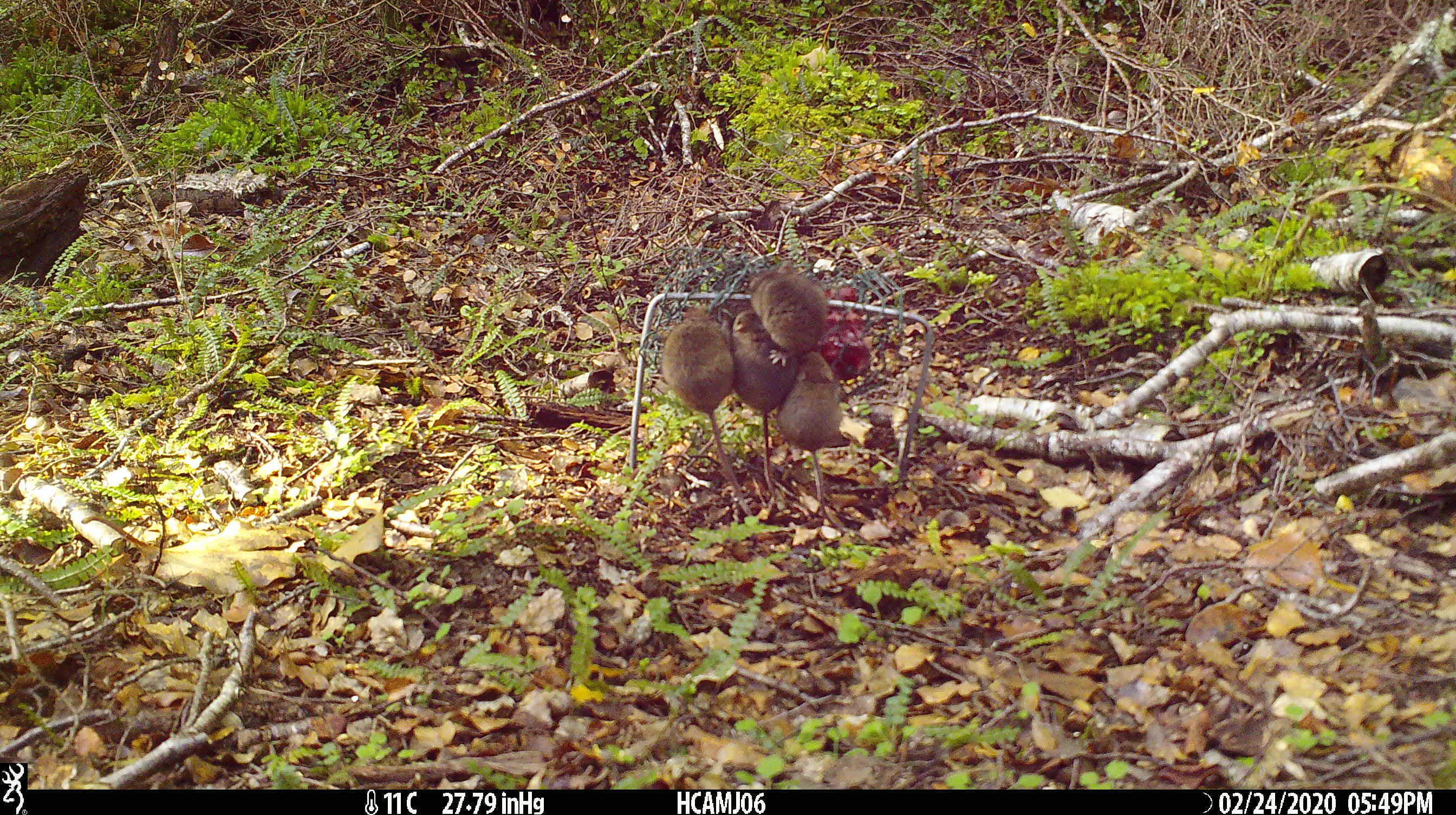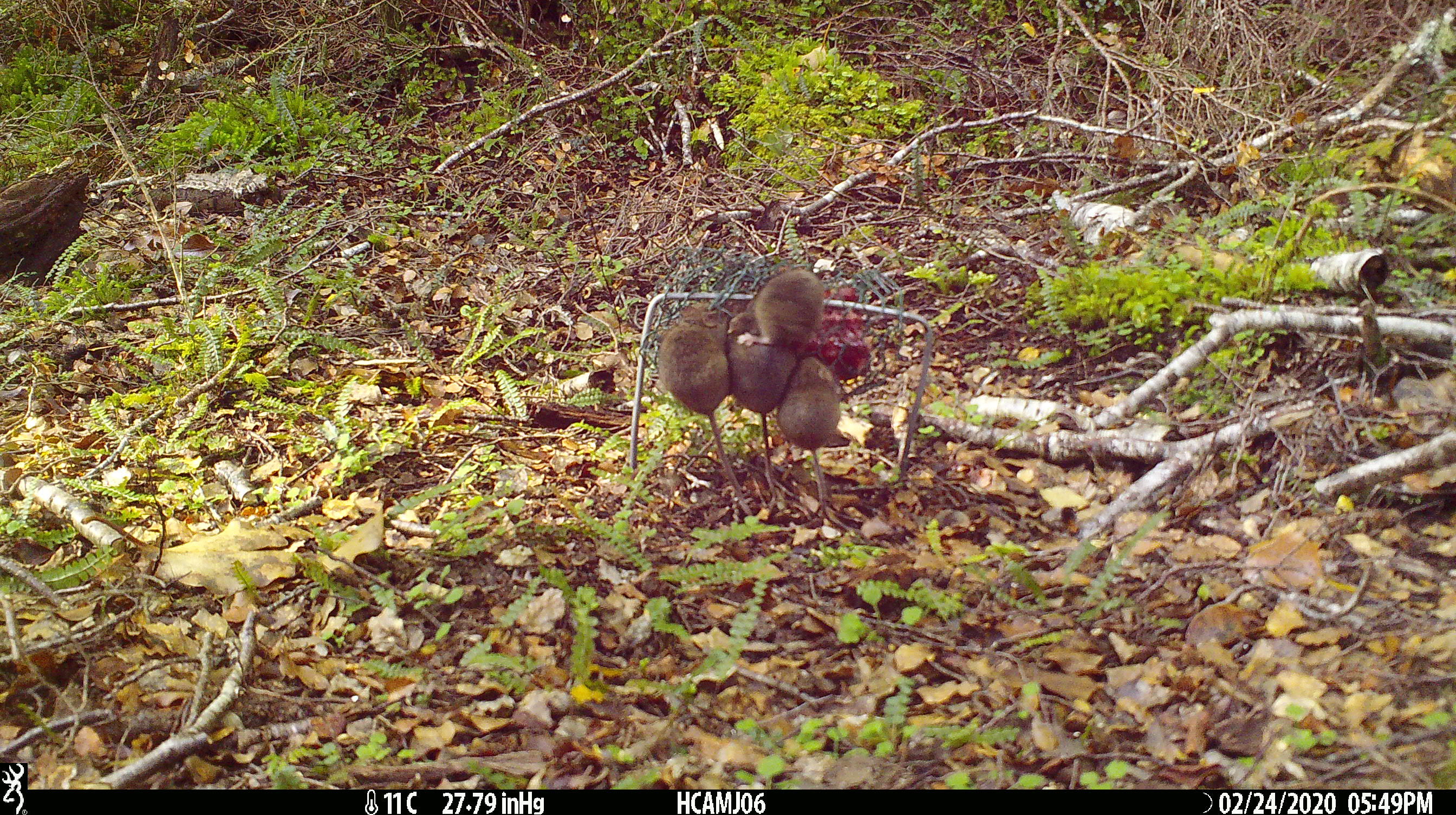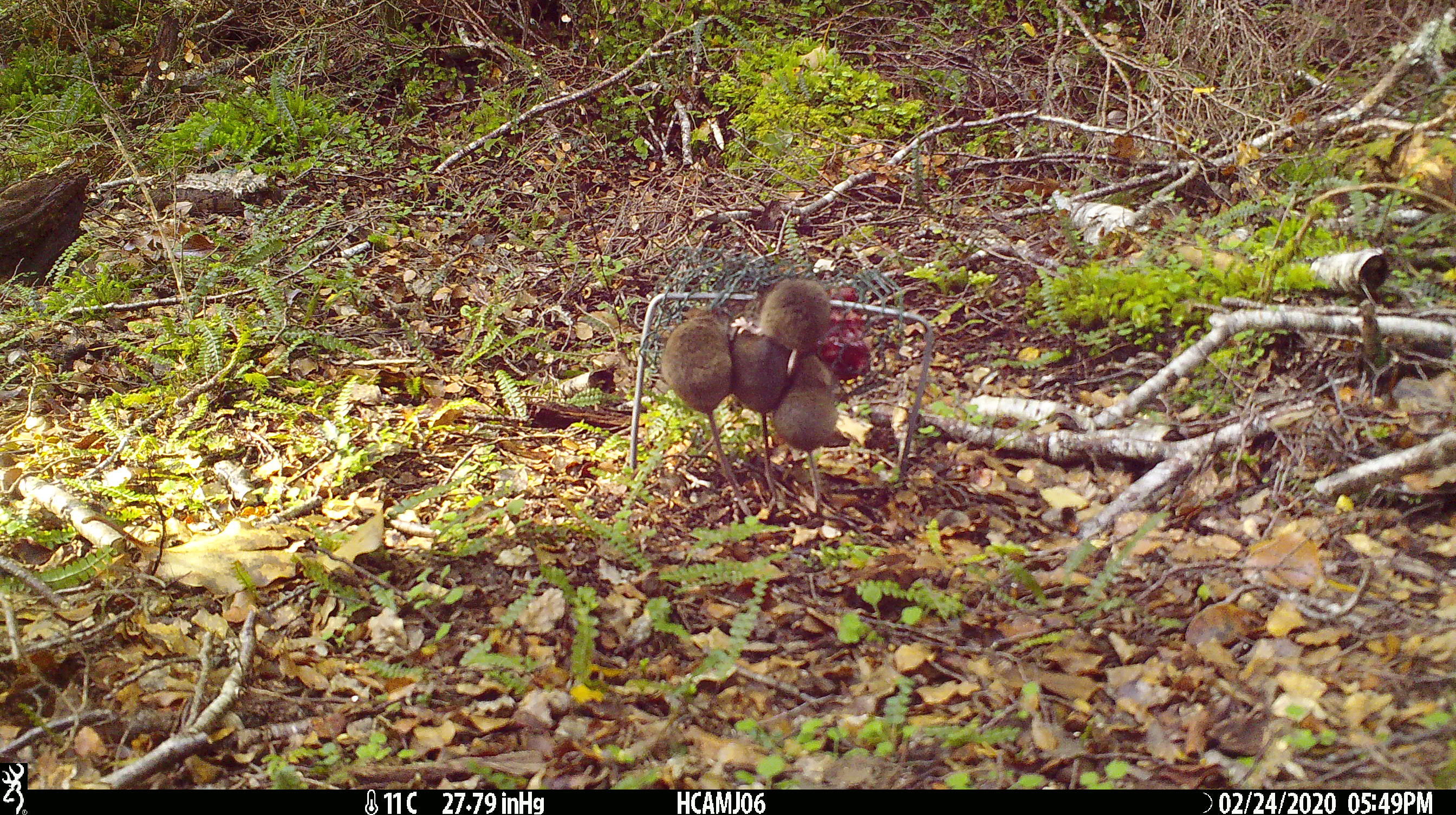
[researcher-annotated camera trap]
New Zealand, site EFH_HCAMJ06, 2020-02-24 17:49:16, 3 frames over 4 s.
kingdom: Animalia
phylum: Chordata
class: Mammalia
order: Rodentia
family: Muridae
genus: Mus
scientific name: Mus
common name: mouse